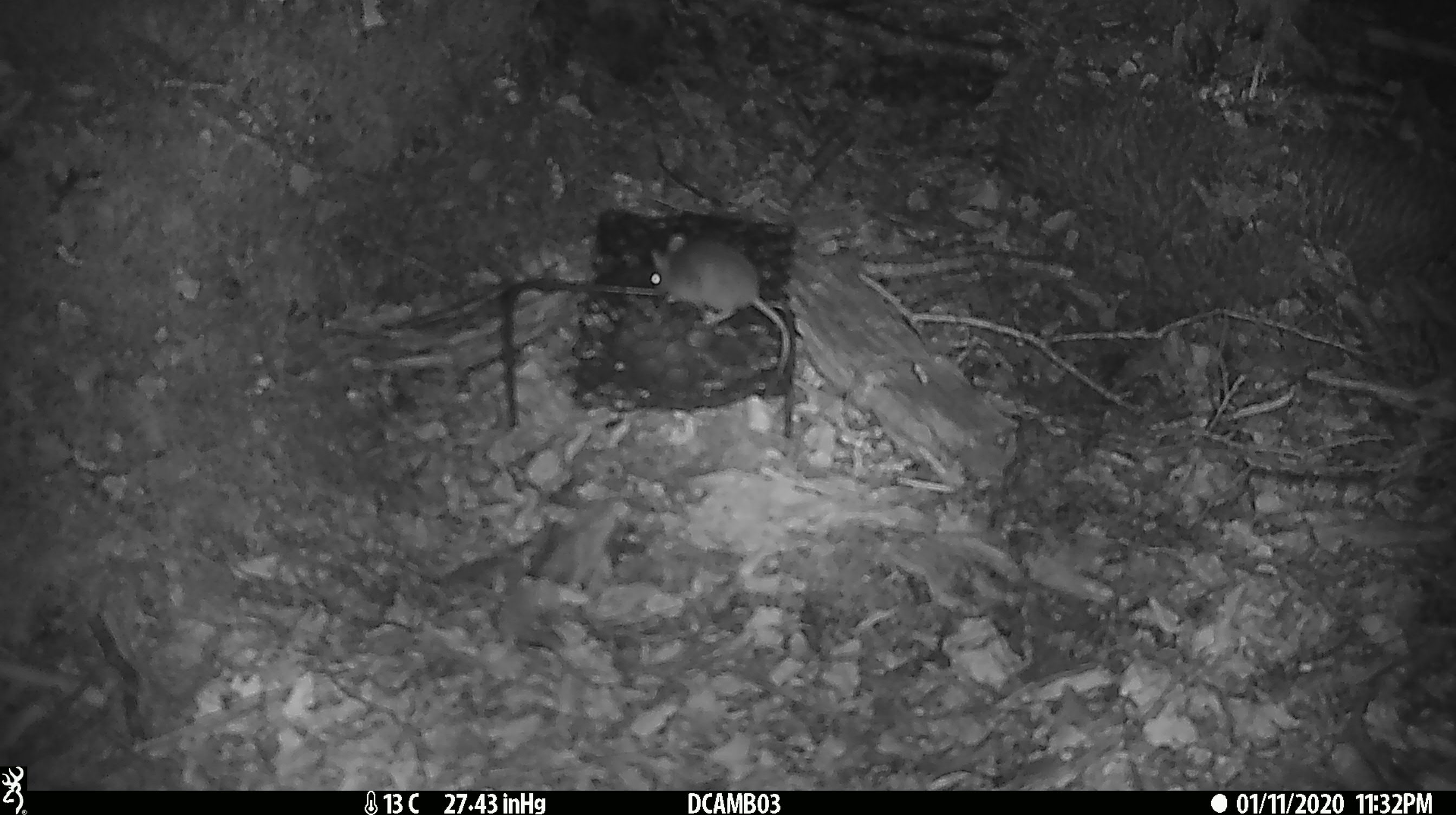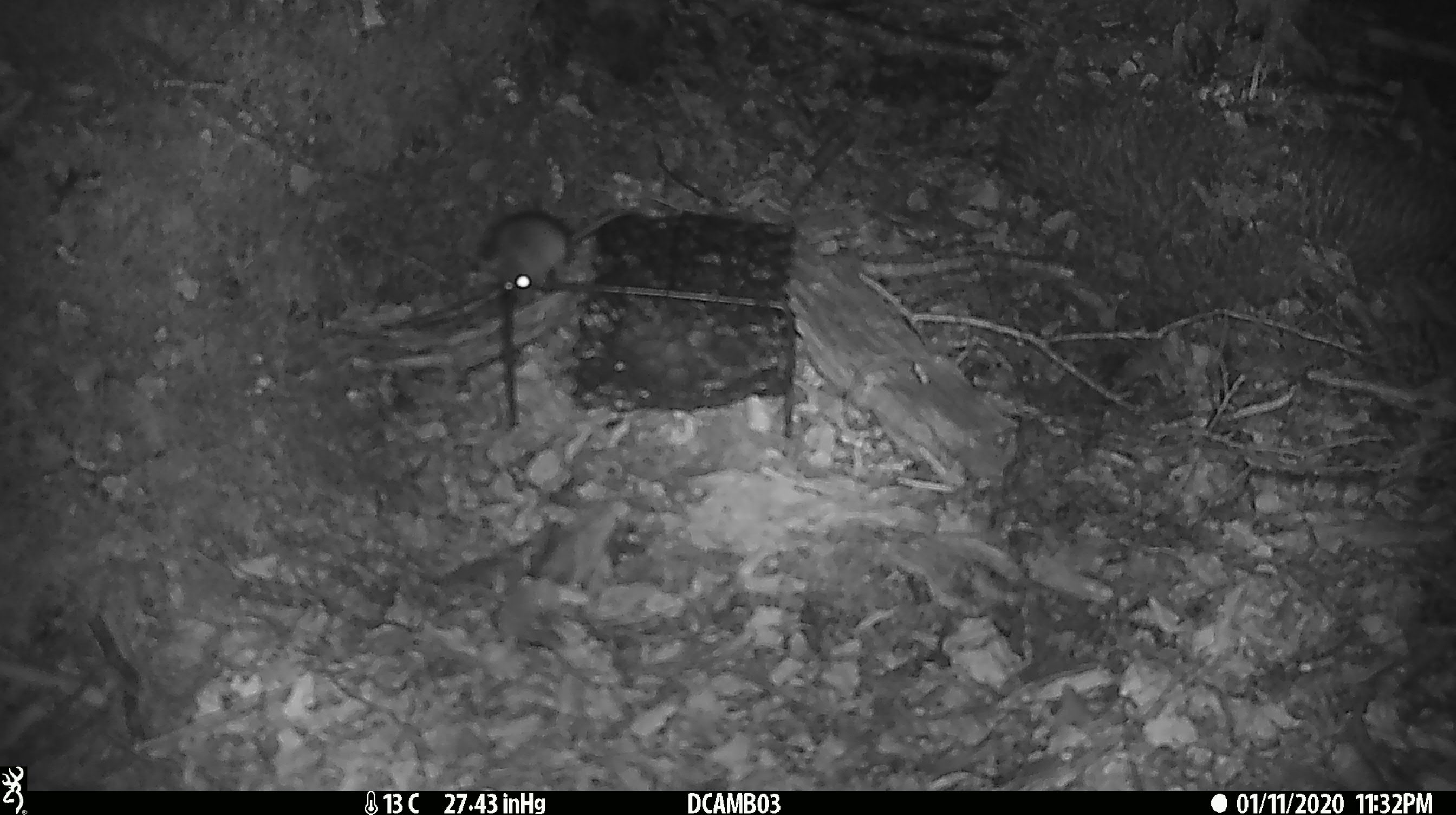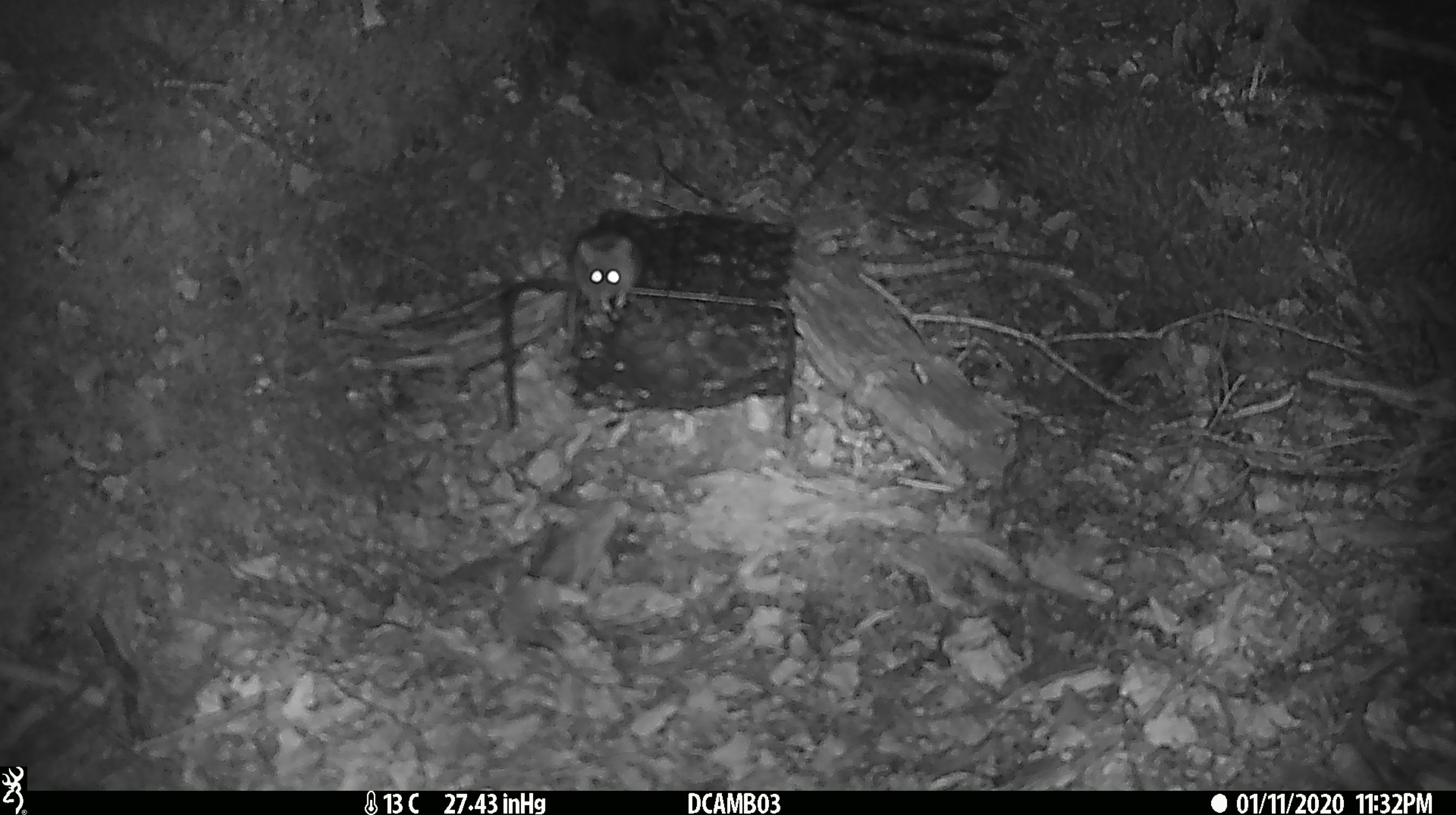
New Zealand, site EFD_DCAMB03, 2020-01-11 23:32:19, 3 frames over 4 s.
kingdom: Animalia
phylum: Chordata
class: Mammalia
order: Rodentia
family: Muridae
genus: Mus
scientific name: Mus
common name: mouse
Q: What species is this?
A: Mouse (Mus).